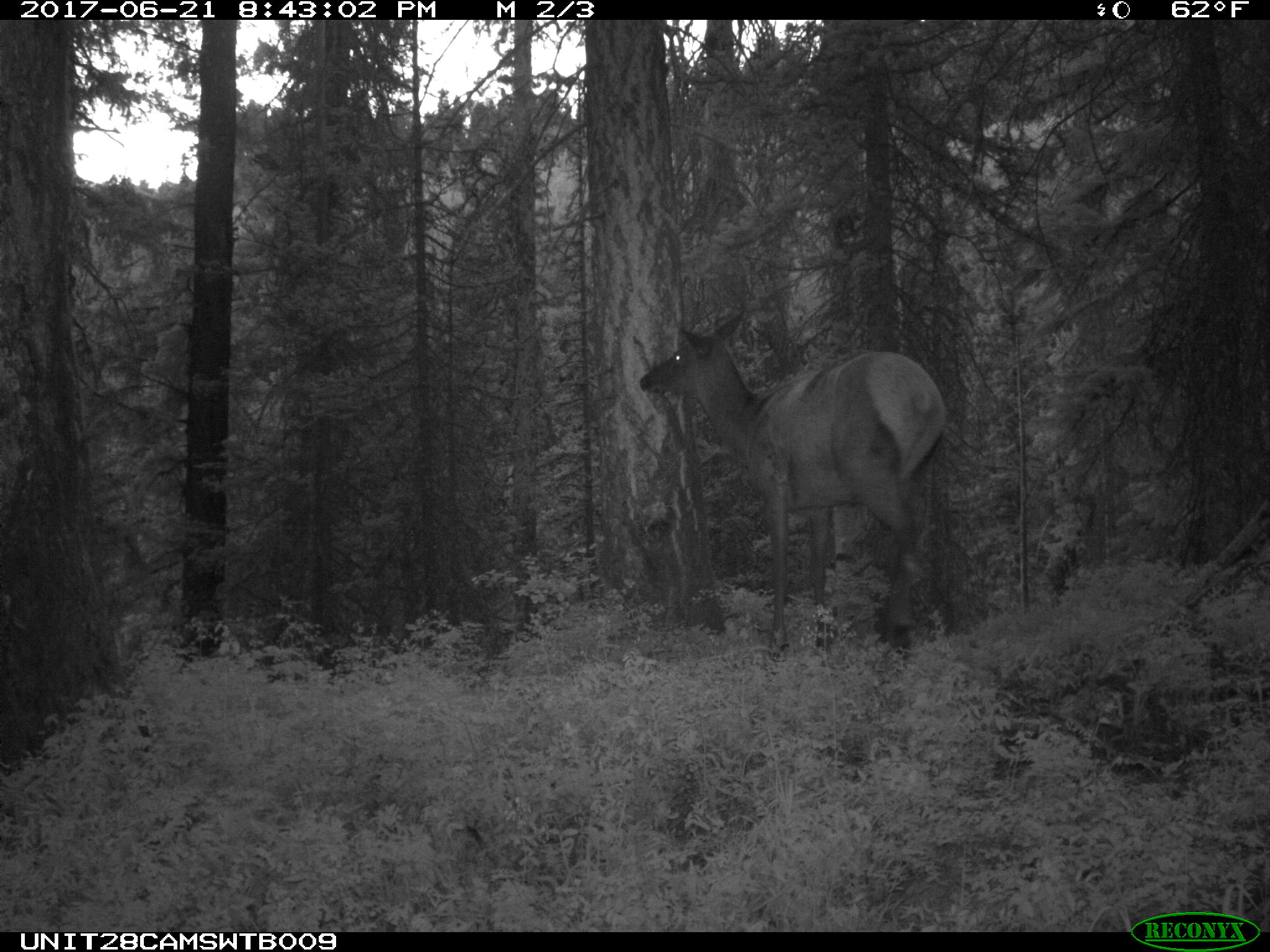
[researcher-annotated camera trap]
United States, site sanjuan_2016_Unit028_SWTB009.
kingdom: Animalia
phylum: Chordata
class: Mammalia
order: Artiodactyla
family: Cervidae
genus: Cervus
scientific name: Cervus elaphus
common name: red deer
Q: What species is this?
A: Cervus elaphus (red deer).